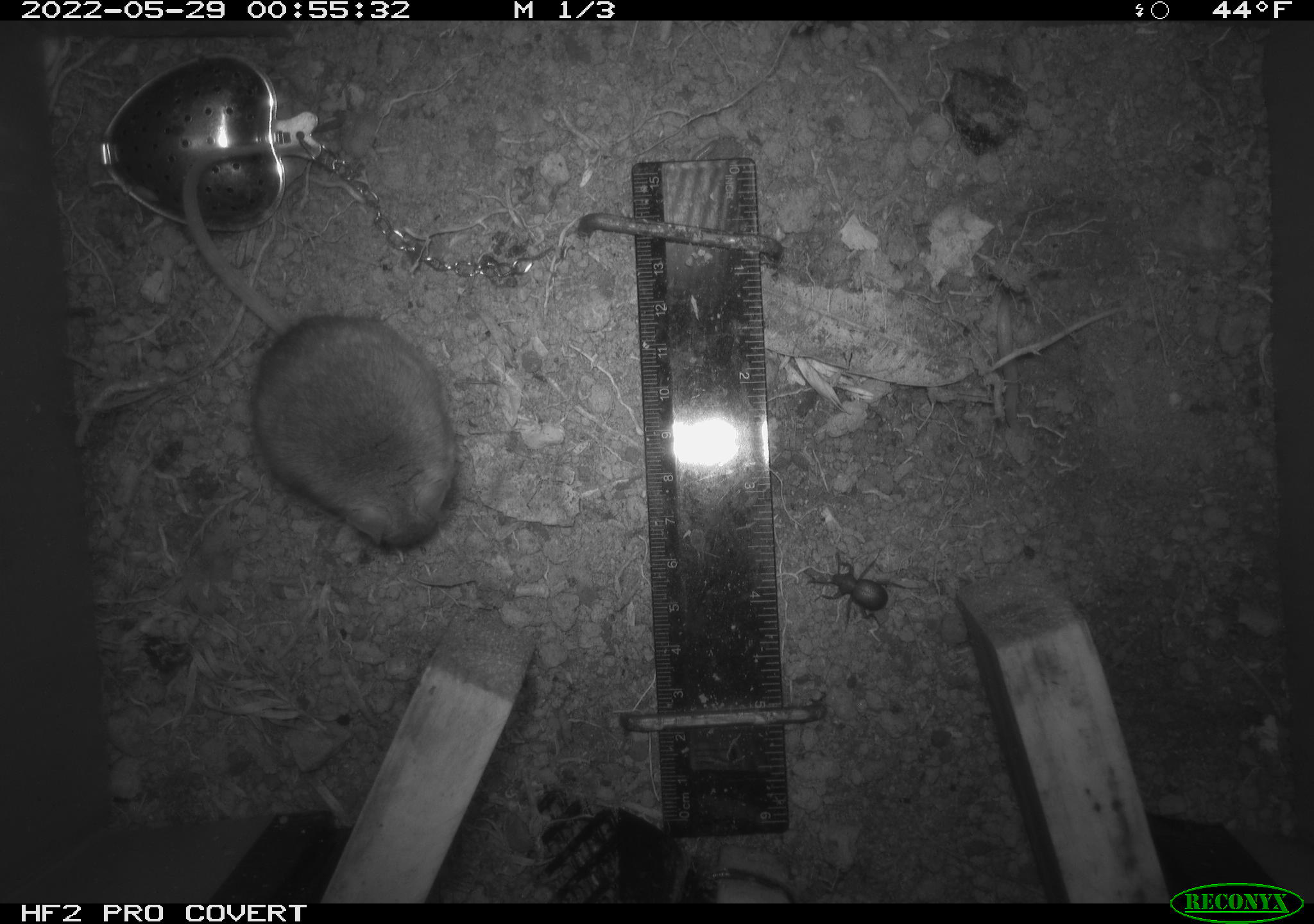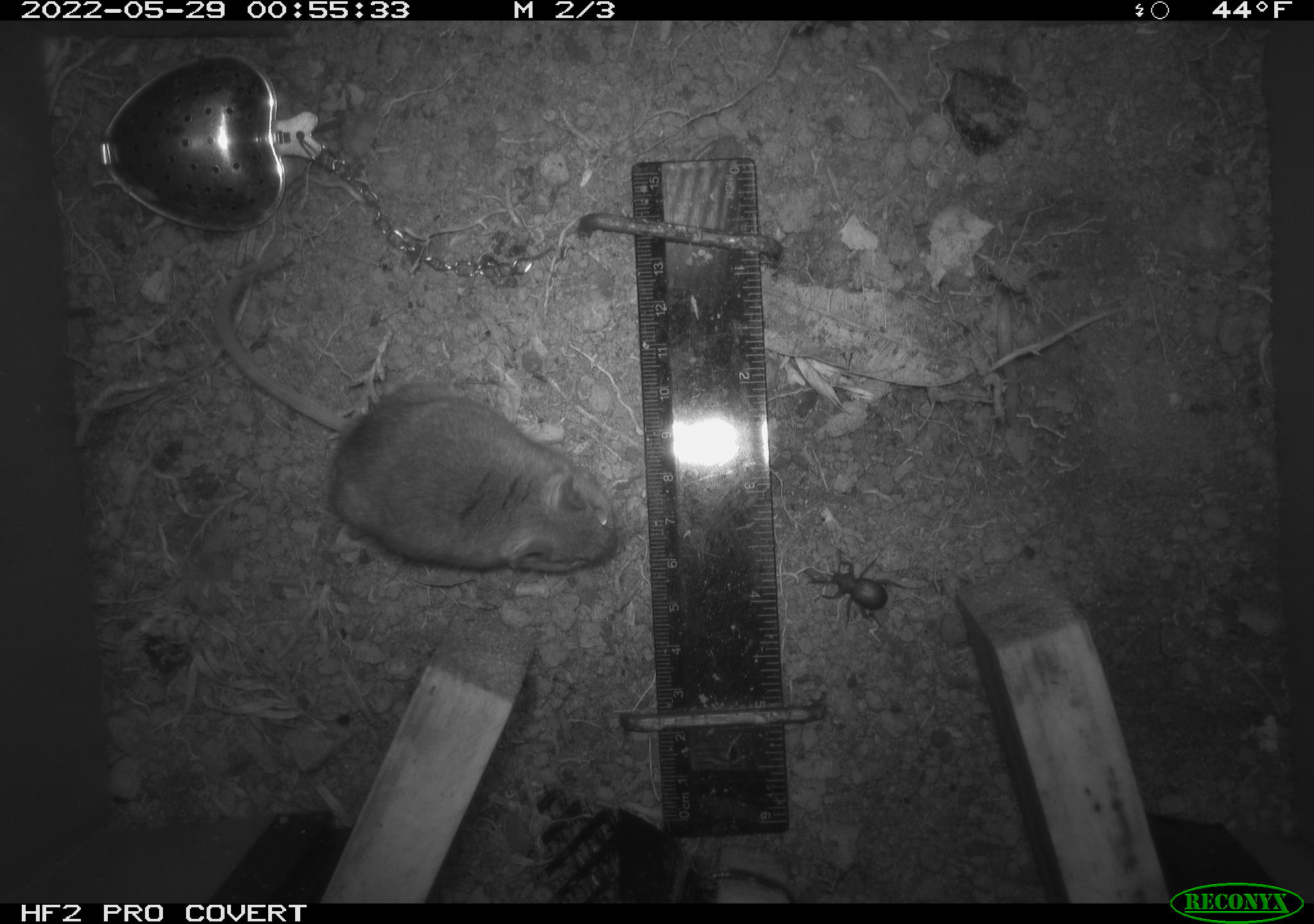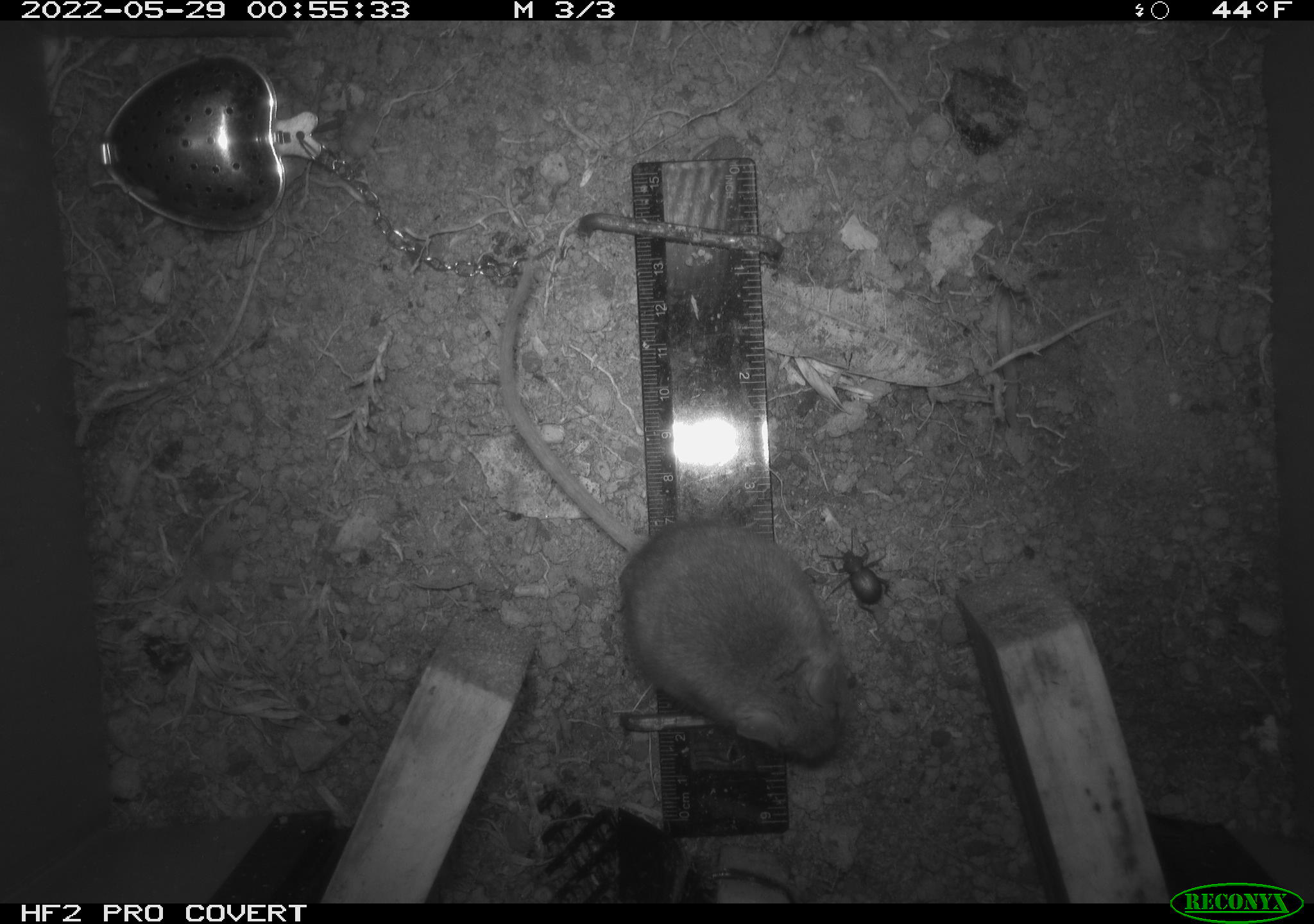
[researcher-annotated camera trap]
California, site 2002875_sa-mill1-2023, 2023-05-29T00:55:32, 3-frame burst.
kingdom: Animalia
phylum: Chordata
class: Mammalia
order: Rodentia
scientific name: Rodentia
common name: mouse species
Mouse species (Rodentia).